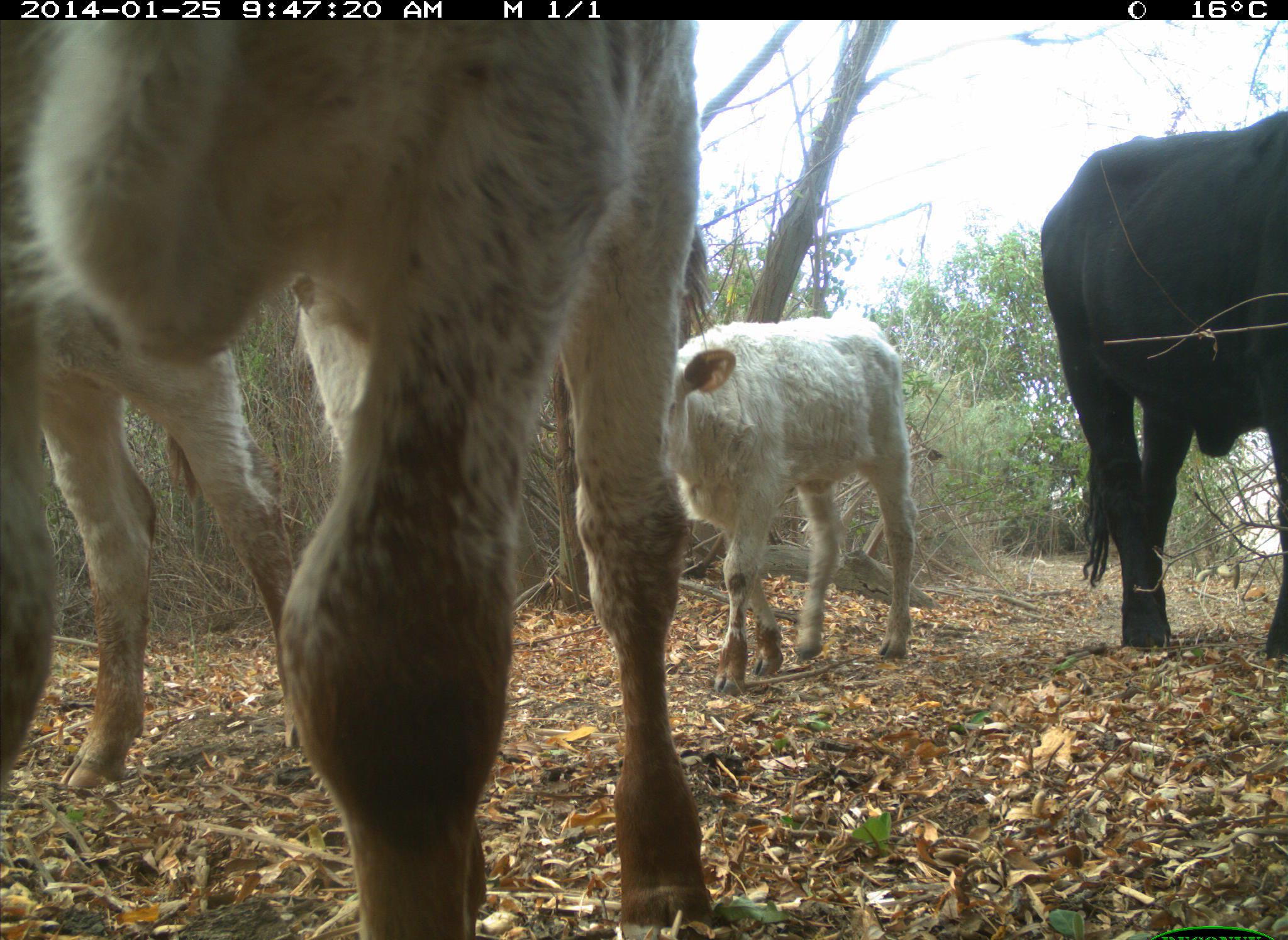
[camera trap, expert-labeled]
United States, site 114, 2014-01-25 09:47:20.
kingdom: Animalia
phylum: Chordata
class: Mammalia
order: Artiodactyla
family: Bovidae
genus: Bos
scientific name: Bos taurus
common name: cow